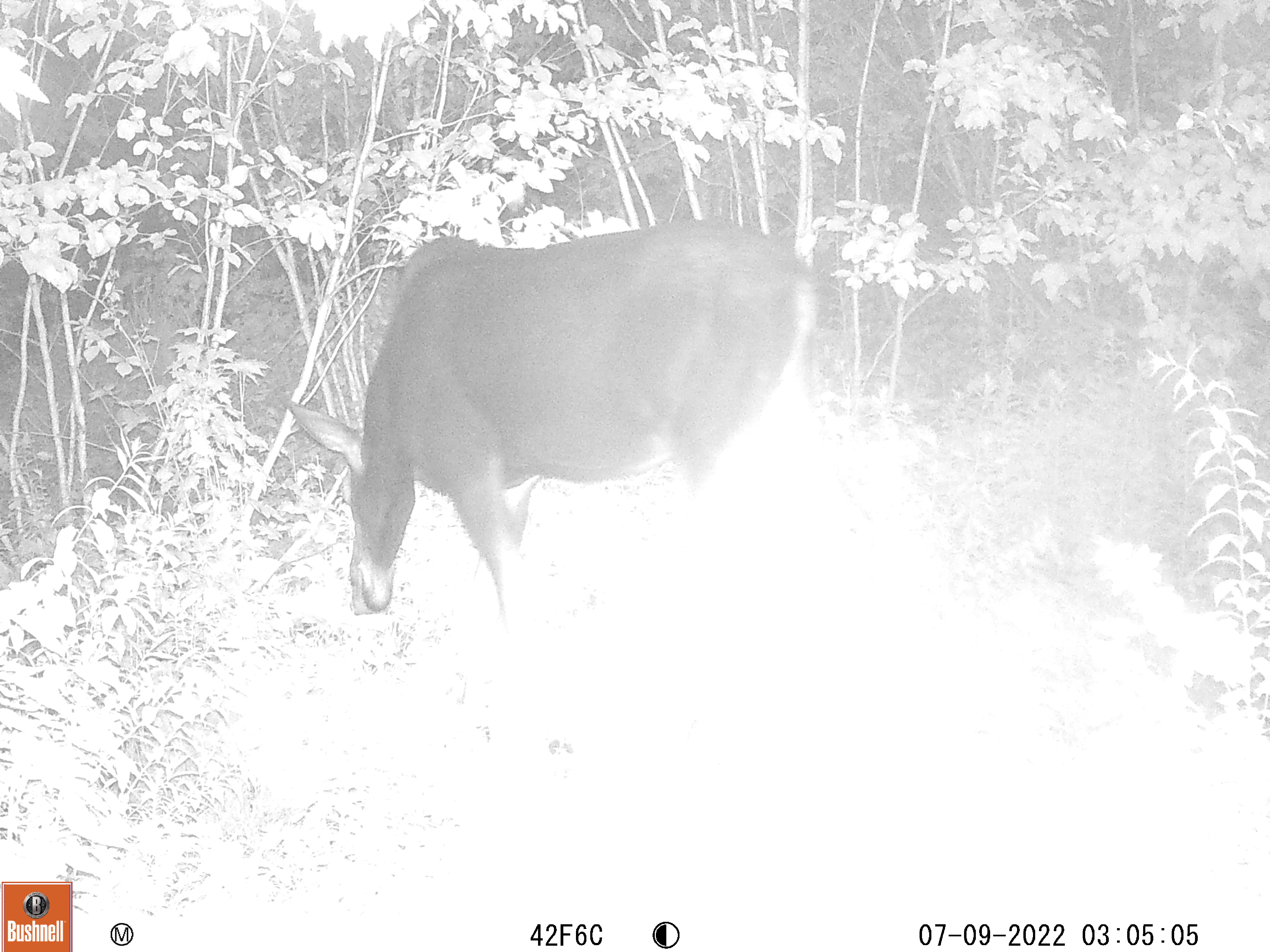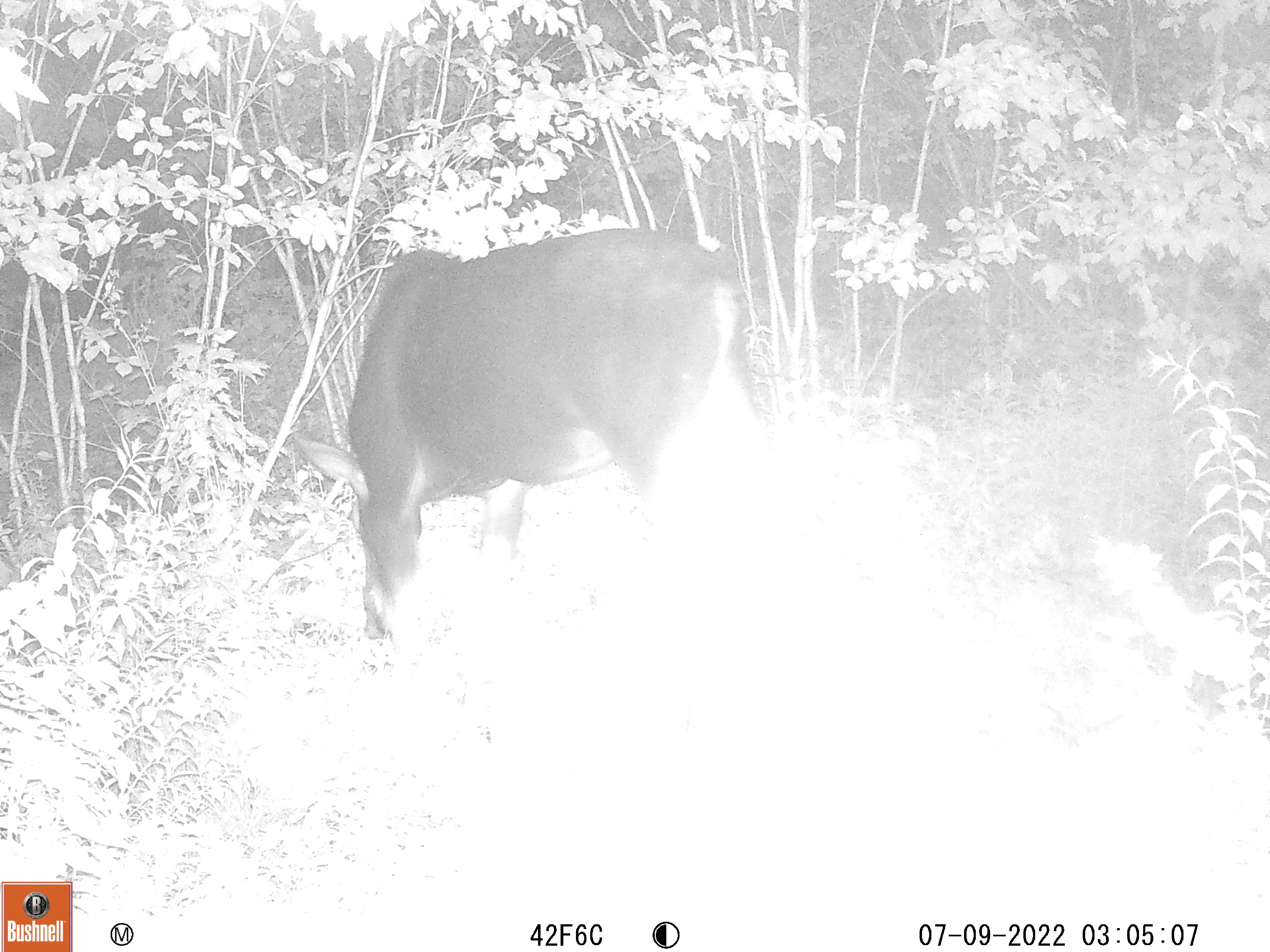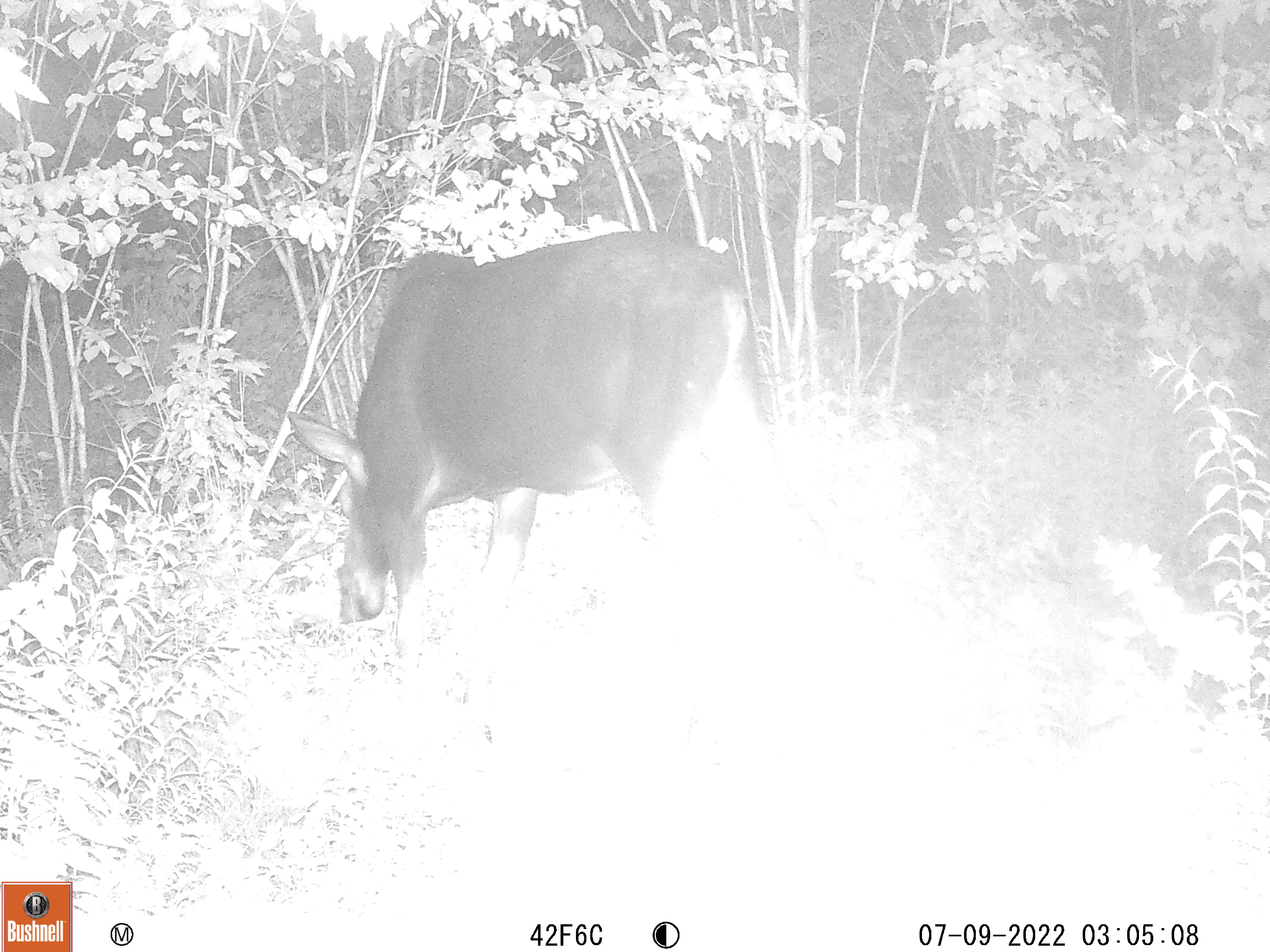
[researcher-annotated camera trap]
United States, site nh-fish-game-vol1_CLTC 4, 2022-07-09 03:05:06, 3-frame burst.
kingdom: Animalia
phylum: Chordata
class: Mammalia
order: Artiodactyla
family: Cervidae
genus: Alces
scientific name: Alces alces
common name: moose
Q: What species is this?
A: Moose (Alces alces).